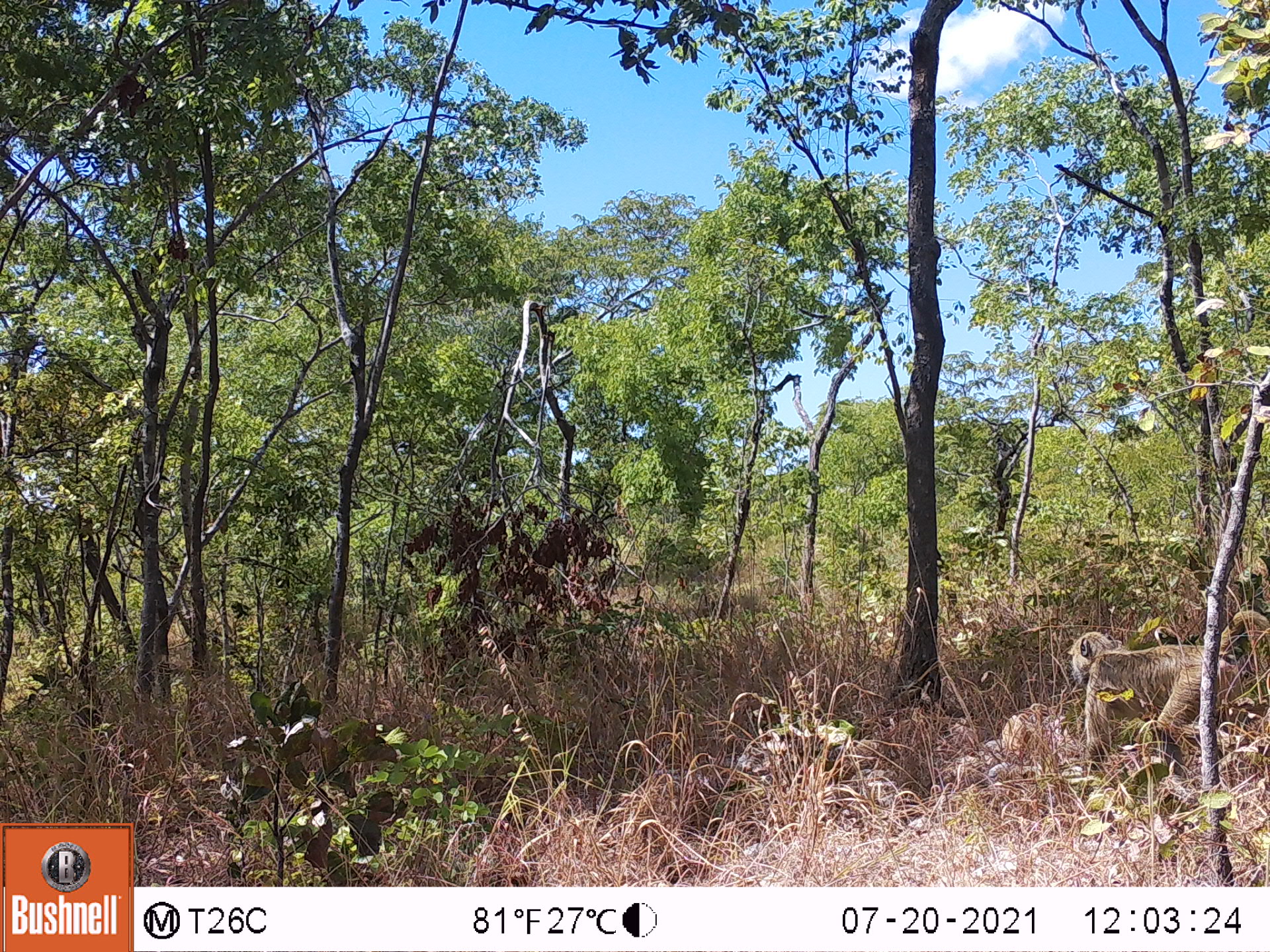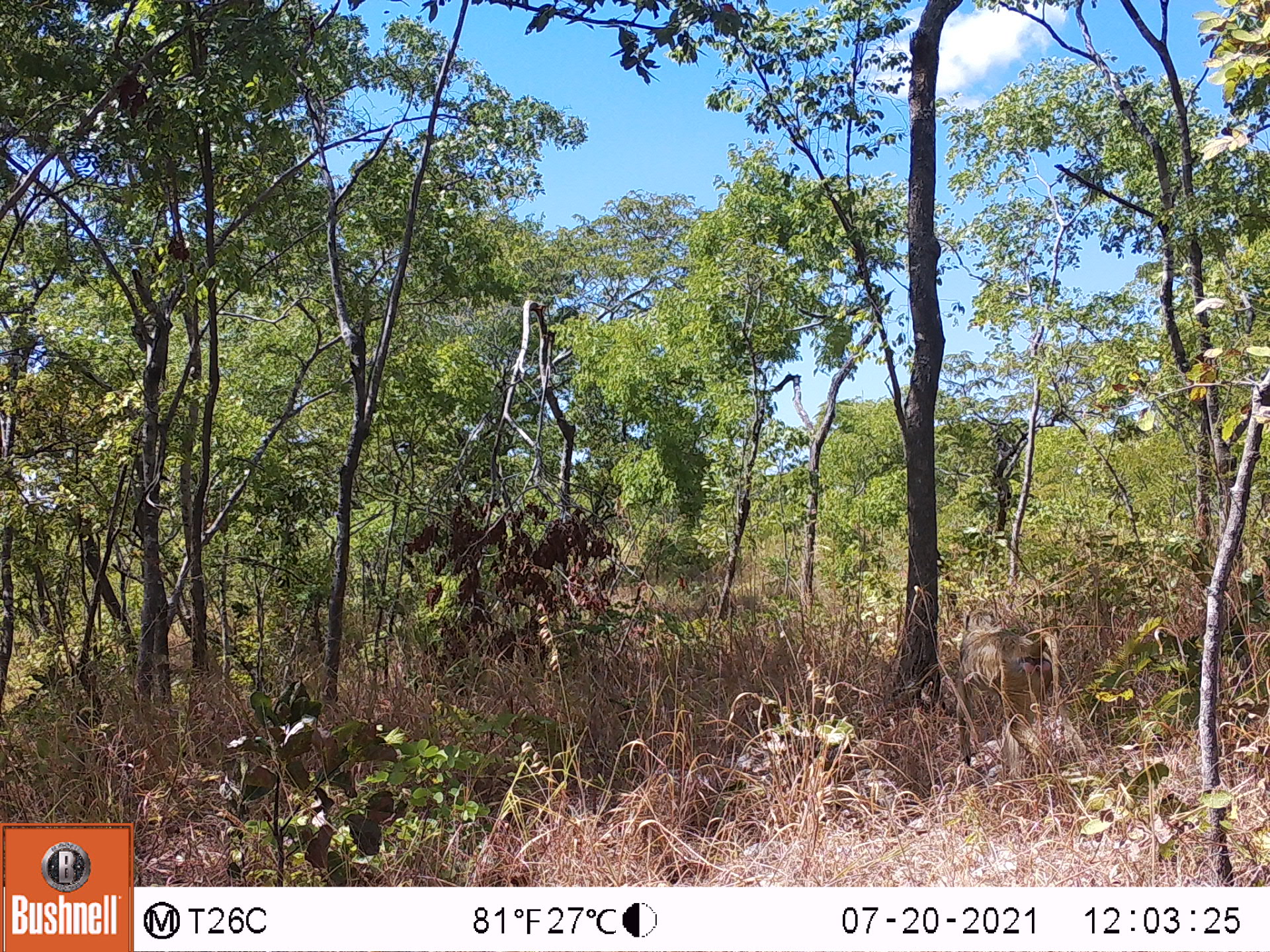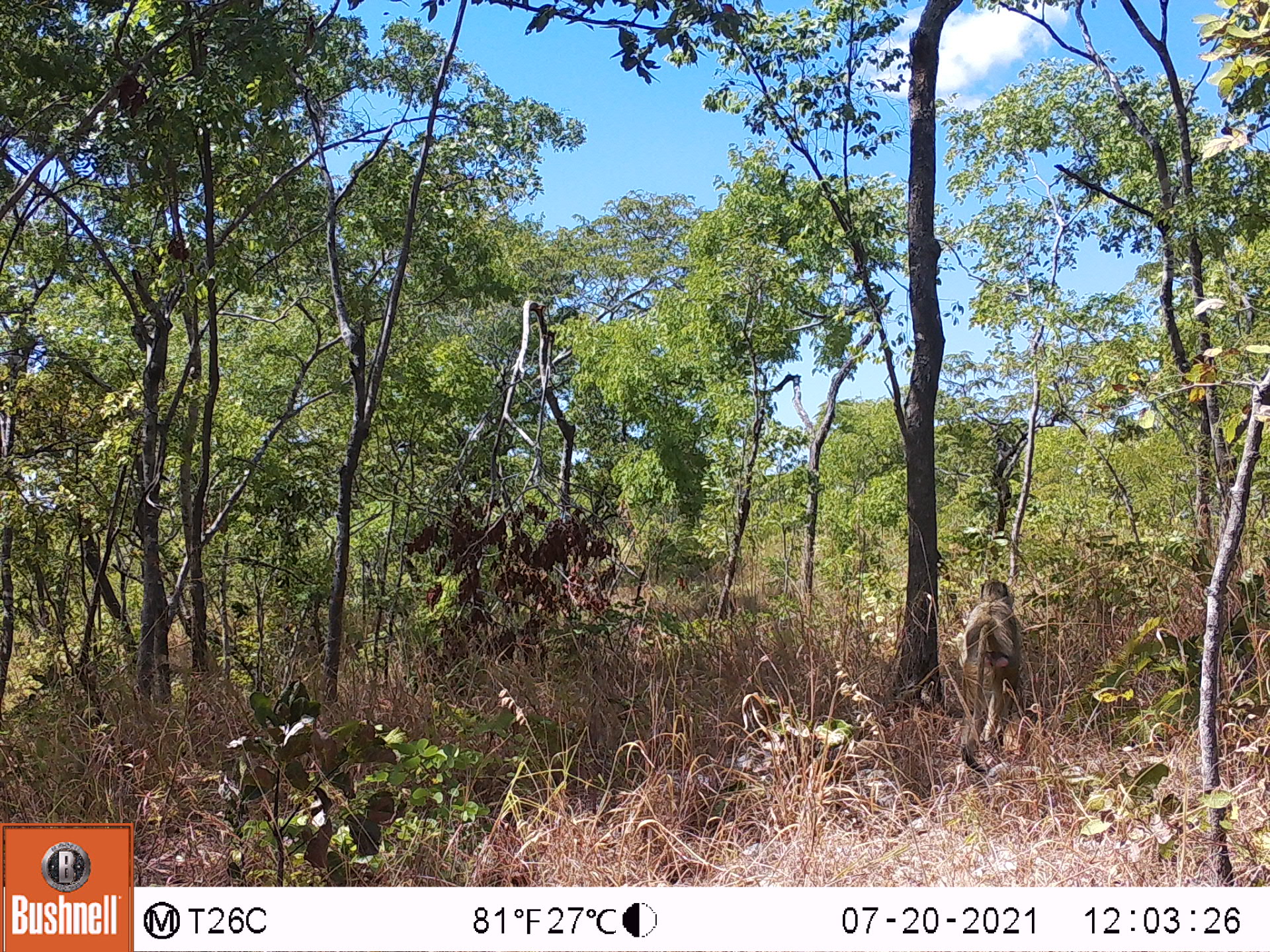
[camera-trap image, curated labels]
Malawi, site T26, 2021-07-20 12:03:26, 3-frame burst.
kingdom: Animalia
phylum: Chordata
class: Mammalia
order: Primates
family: Cercopithecidae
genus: Papio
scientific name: Papio cynocephalus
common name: yellow baboon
Yellow baboon (Papio cynocephalus), count 1.